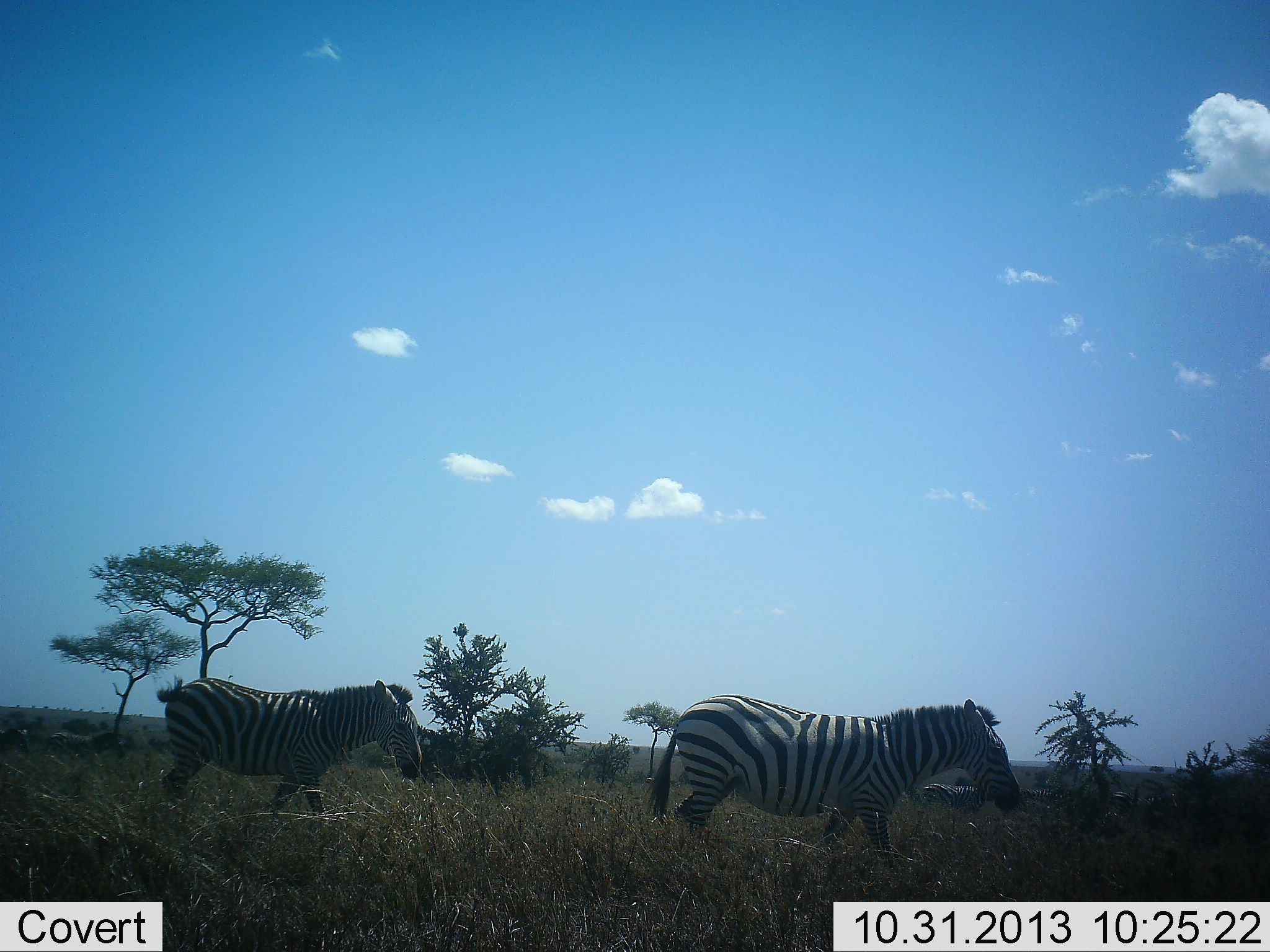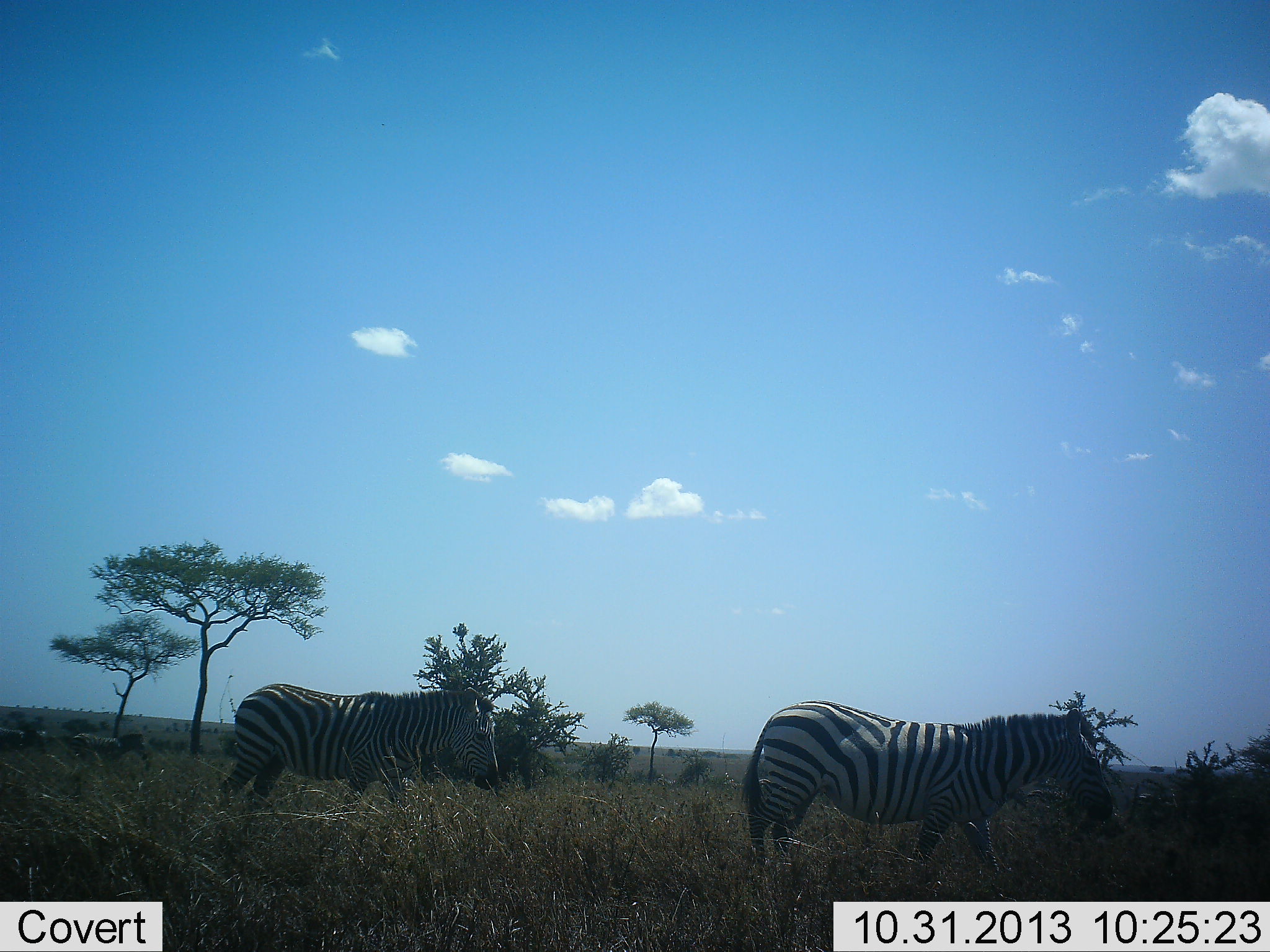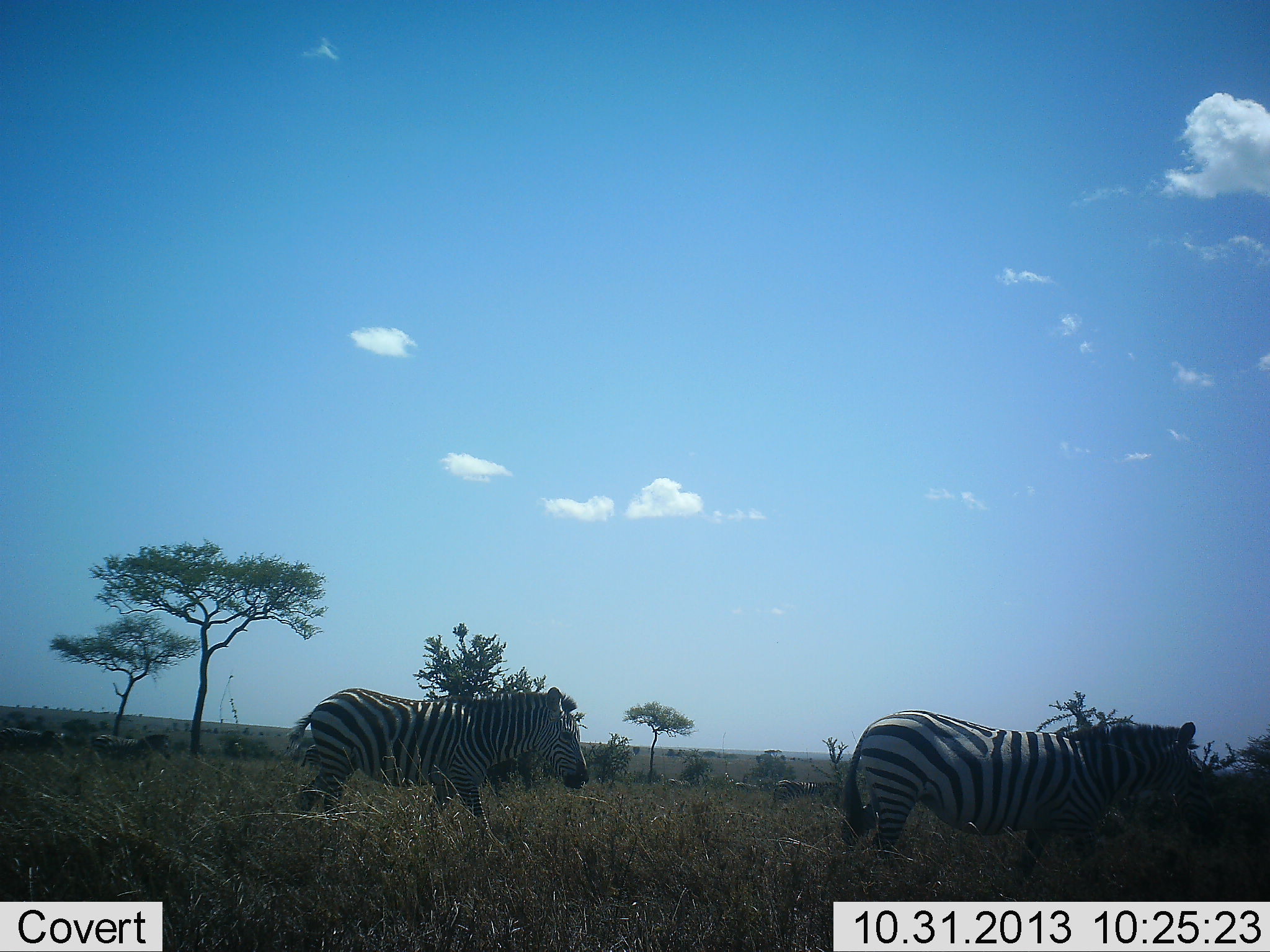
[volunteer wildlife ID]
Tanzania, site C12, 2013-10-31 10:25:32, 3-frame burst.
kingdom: Animalia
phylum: Chordata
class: Mammalia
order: Perissodactyla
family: Equidae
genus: Equus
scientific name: Equus quagga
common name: plains zebra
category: zebra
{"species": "zebra (plains zebra) (Equus quagga)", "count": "3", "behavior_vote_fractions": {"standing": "13%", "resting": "0%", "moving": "90%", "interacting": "0%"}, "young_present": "0%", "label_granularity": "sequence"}